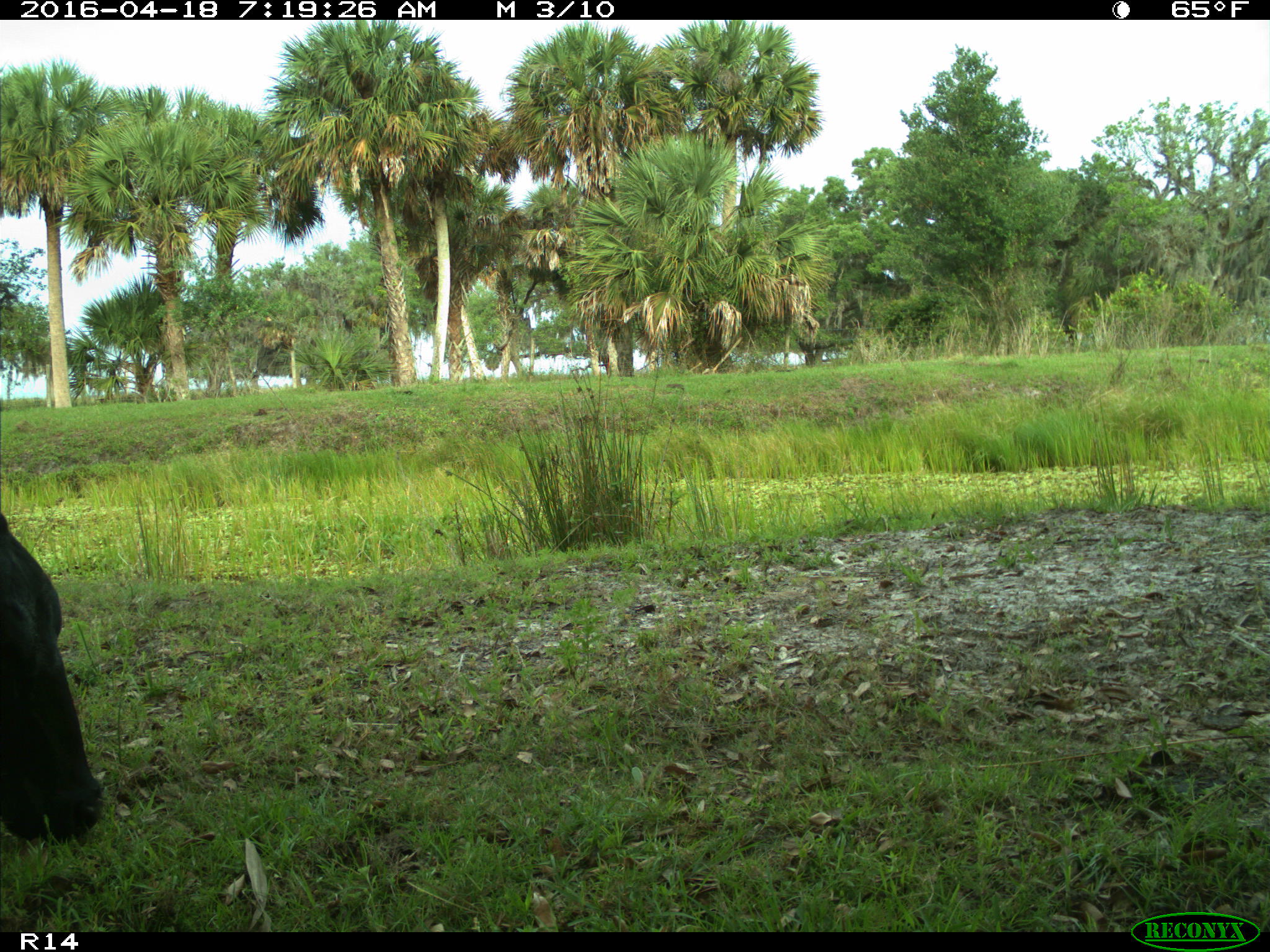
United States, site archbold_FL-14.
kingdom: Animalia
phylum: Chordata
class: Mammalia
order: Artiodactyla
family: Bovidae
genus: Bos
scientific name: Bos taurus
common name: domestic cow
Bos taurus (domestic cow).